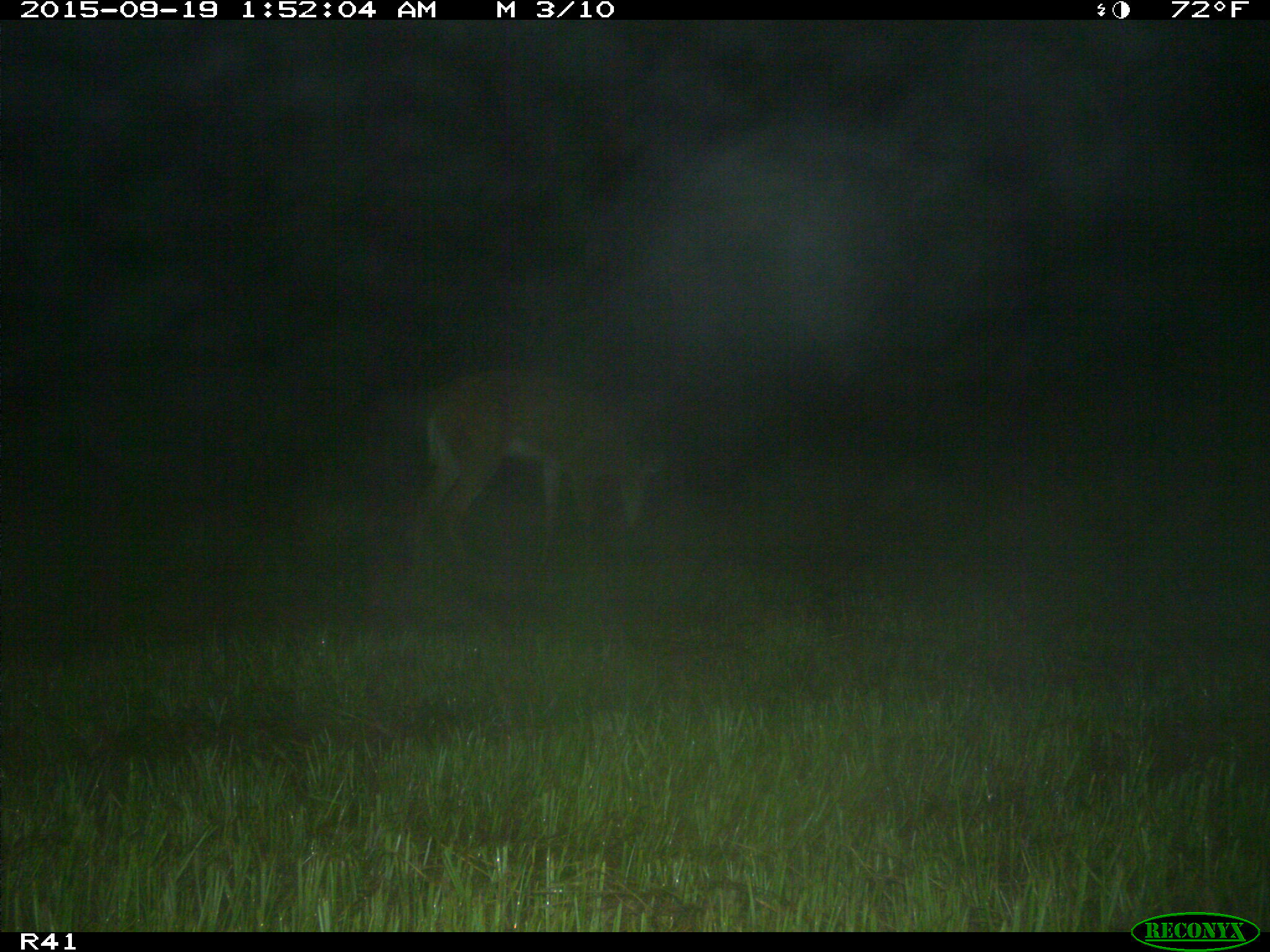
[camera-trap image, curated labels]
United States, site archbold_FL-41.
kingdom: Animalia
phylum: Chordata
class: Mammalia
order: Artiodactyla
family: Cervidae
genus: Odocoileus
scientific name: Odocoileus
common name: deer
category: unidentified deer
Unidentified deer (deer) (Odocoileus).